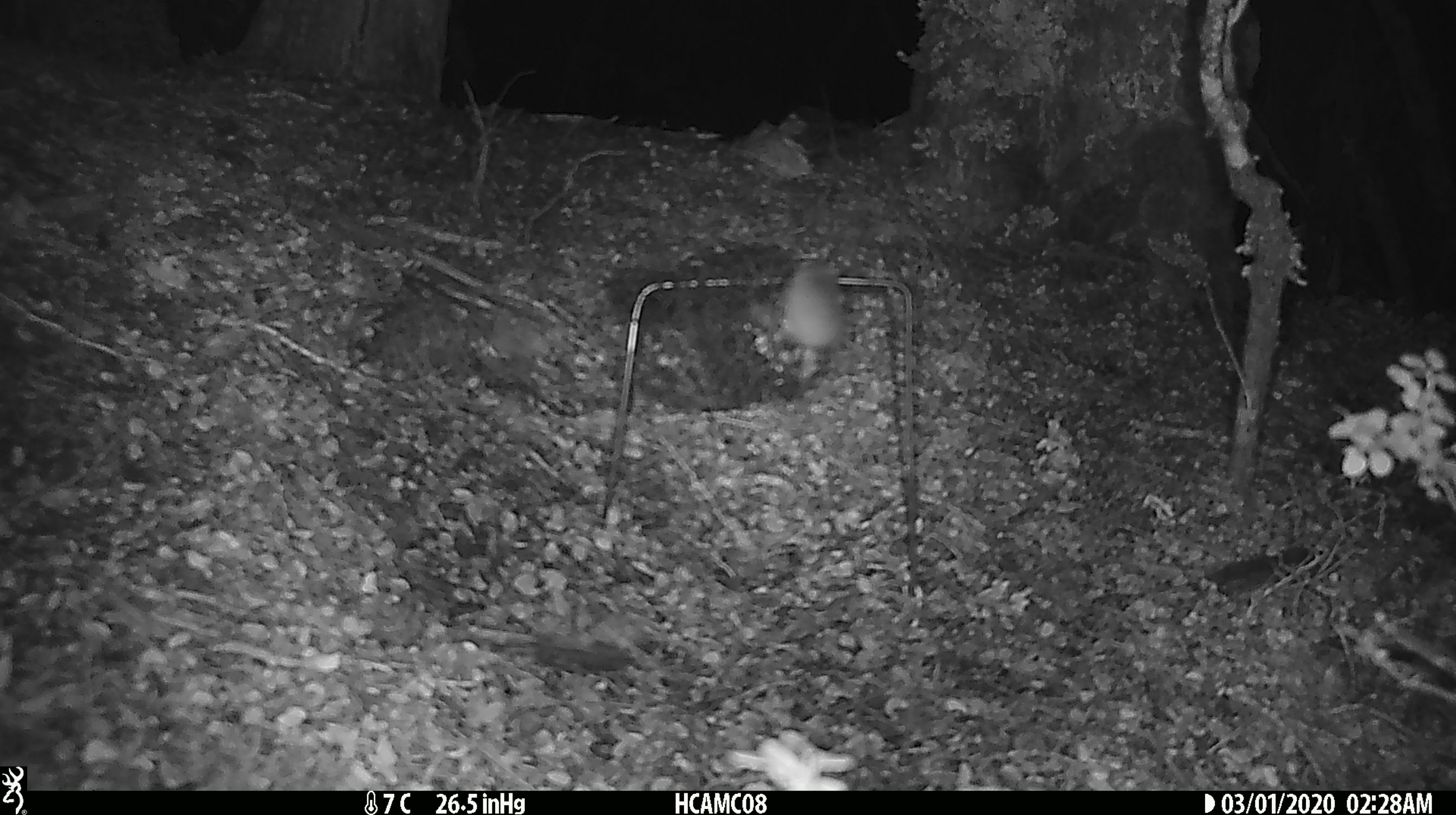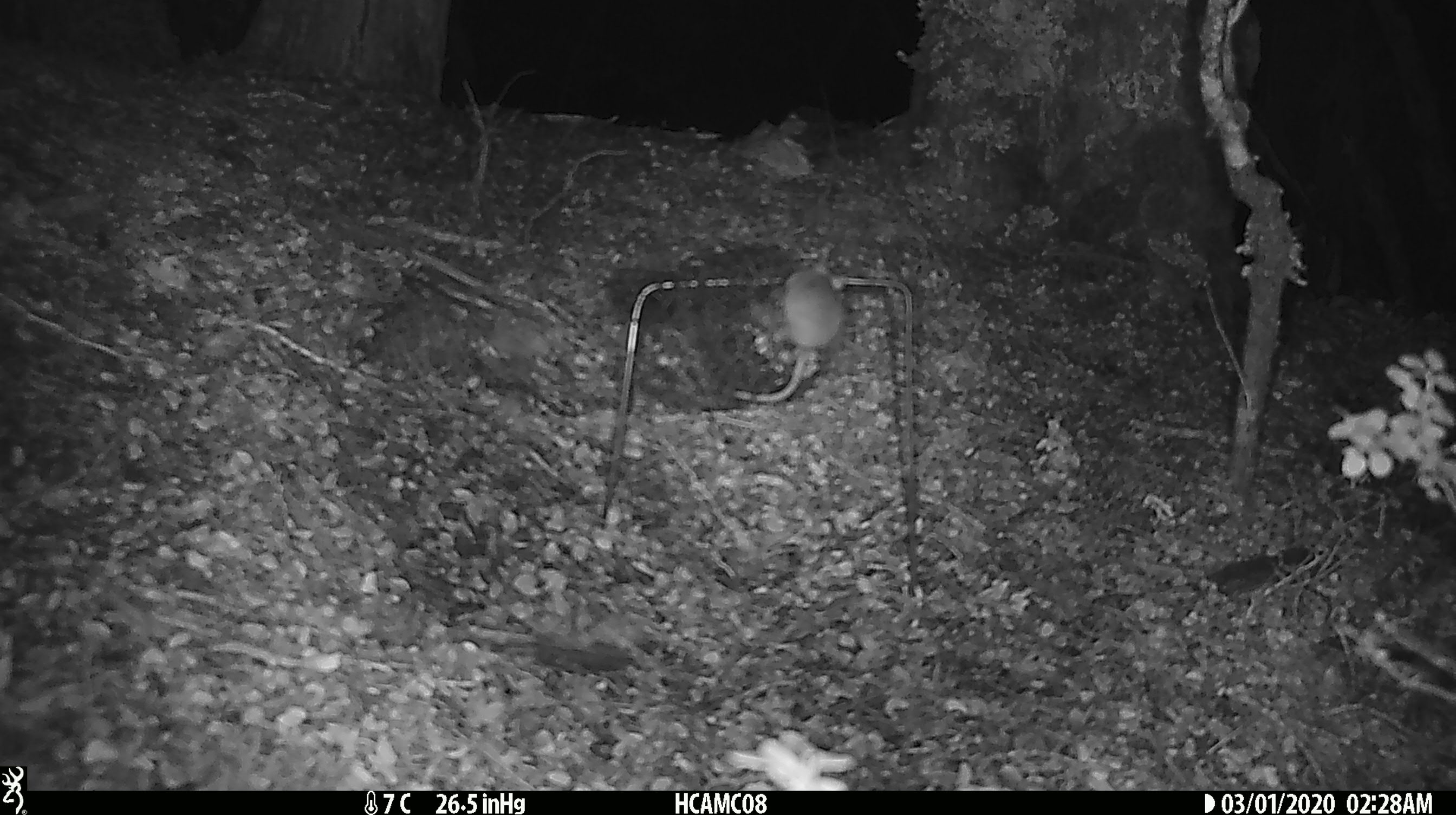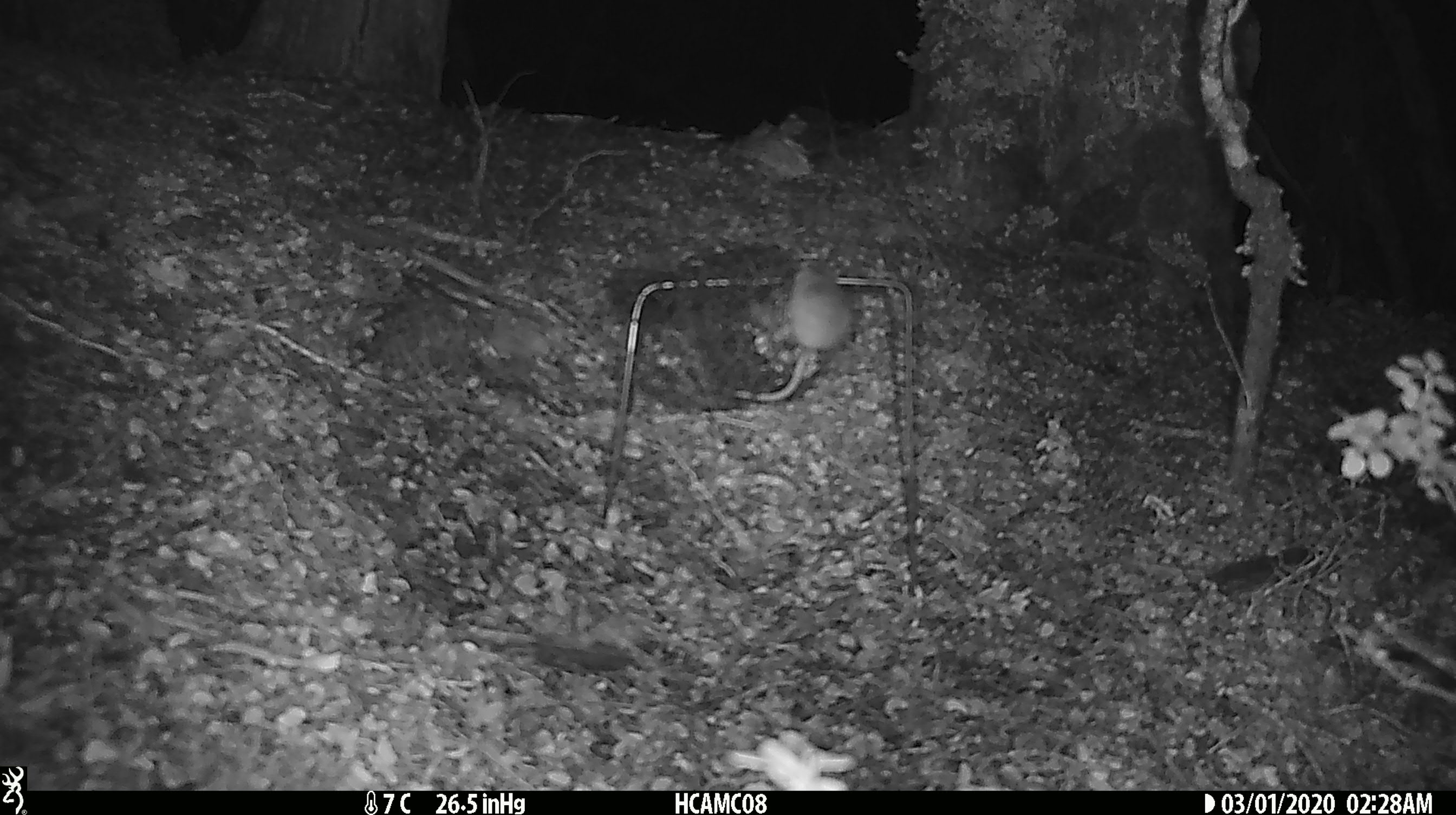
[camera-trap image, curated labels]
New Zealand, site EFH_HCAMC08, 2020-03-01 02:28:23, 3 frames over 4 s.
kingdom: Animalia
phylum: Chordata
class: Mammalia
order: Rodentia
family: Muridae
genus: Mus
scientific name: Mus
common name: mouse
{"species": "mouse (Mus)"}